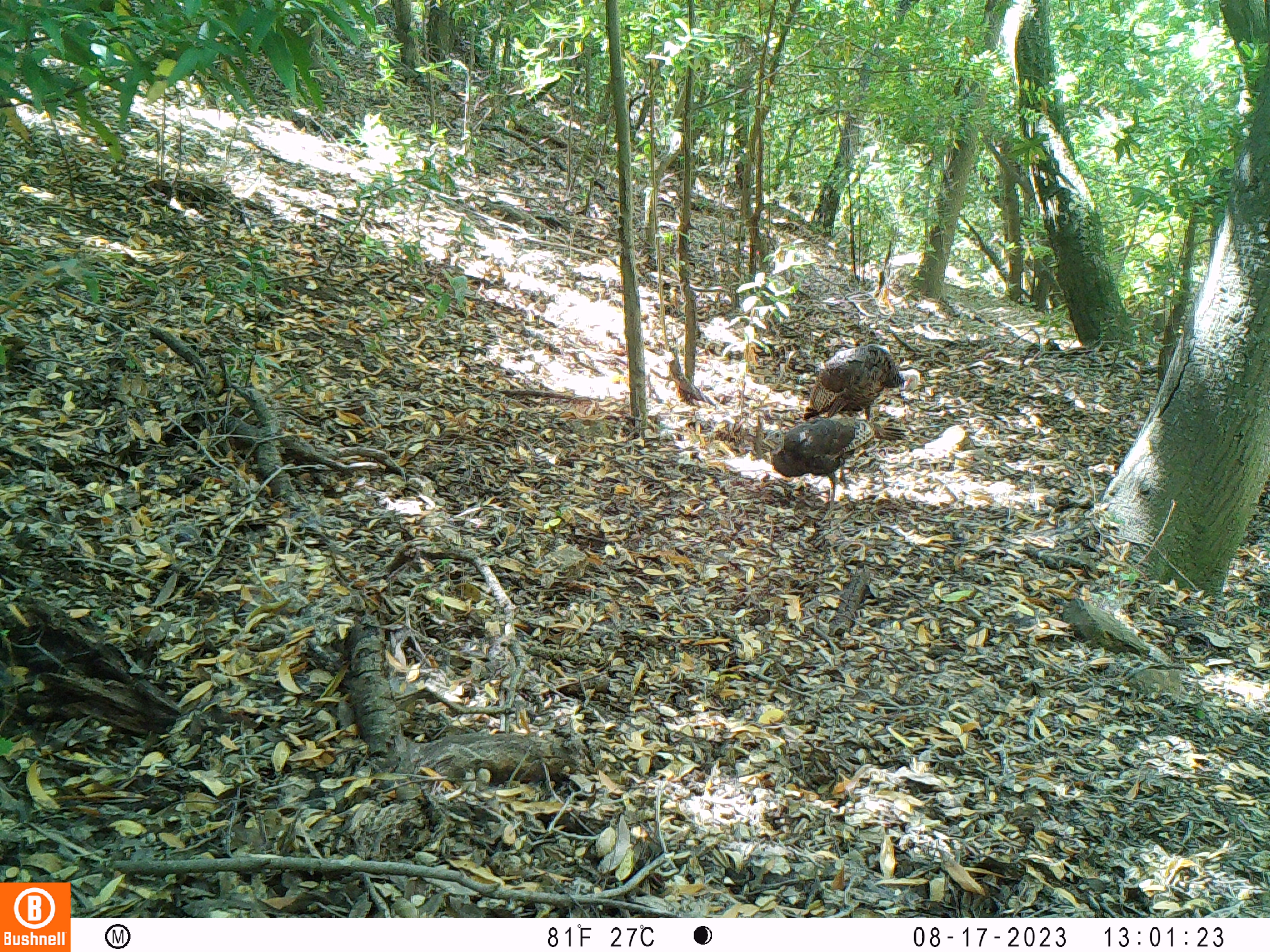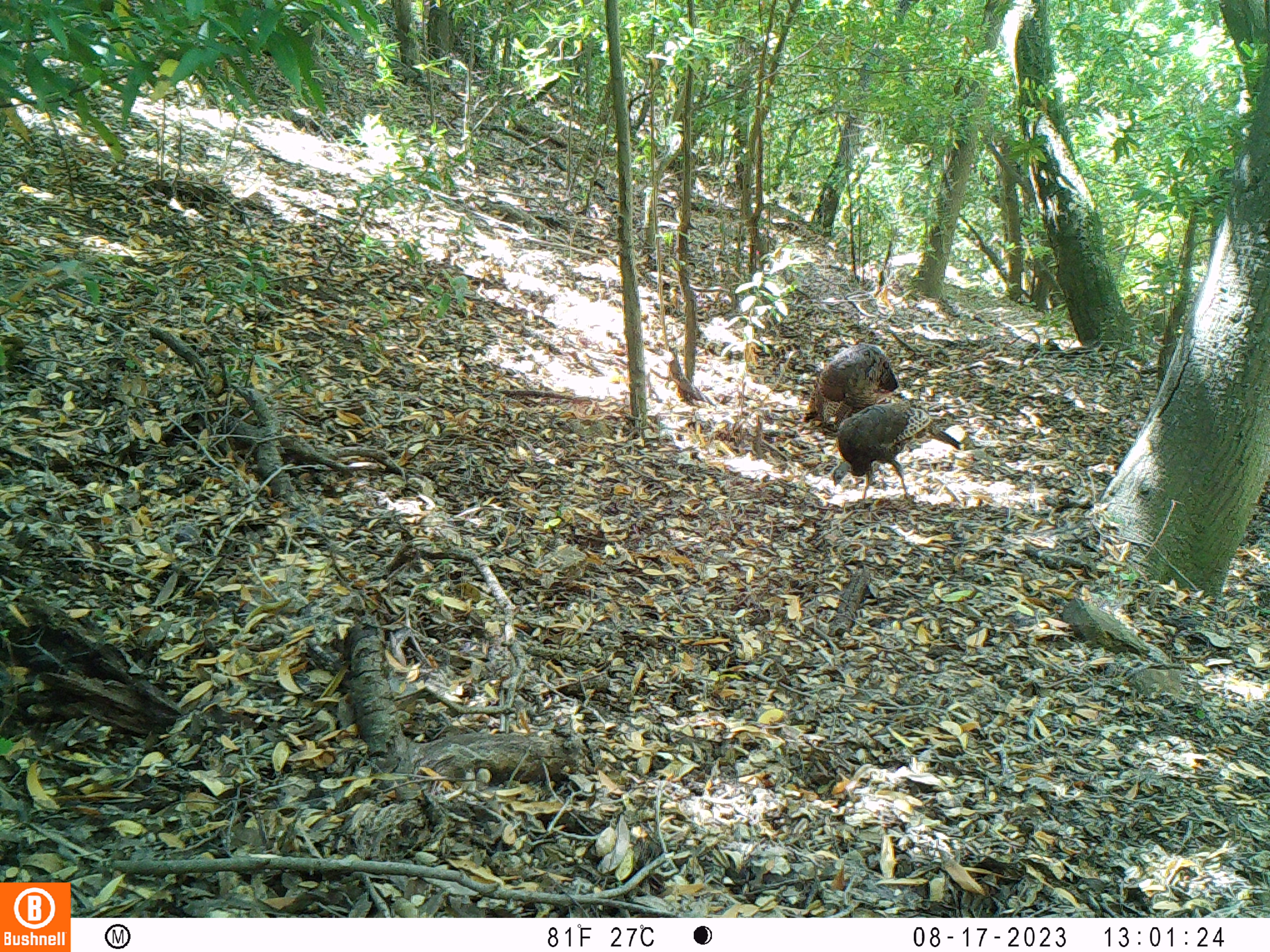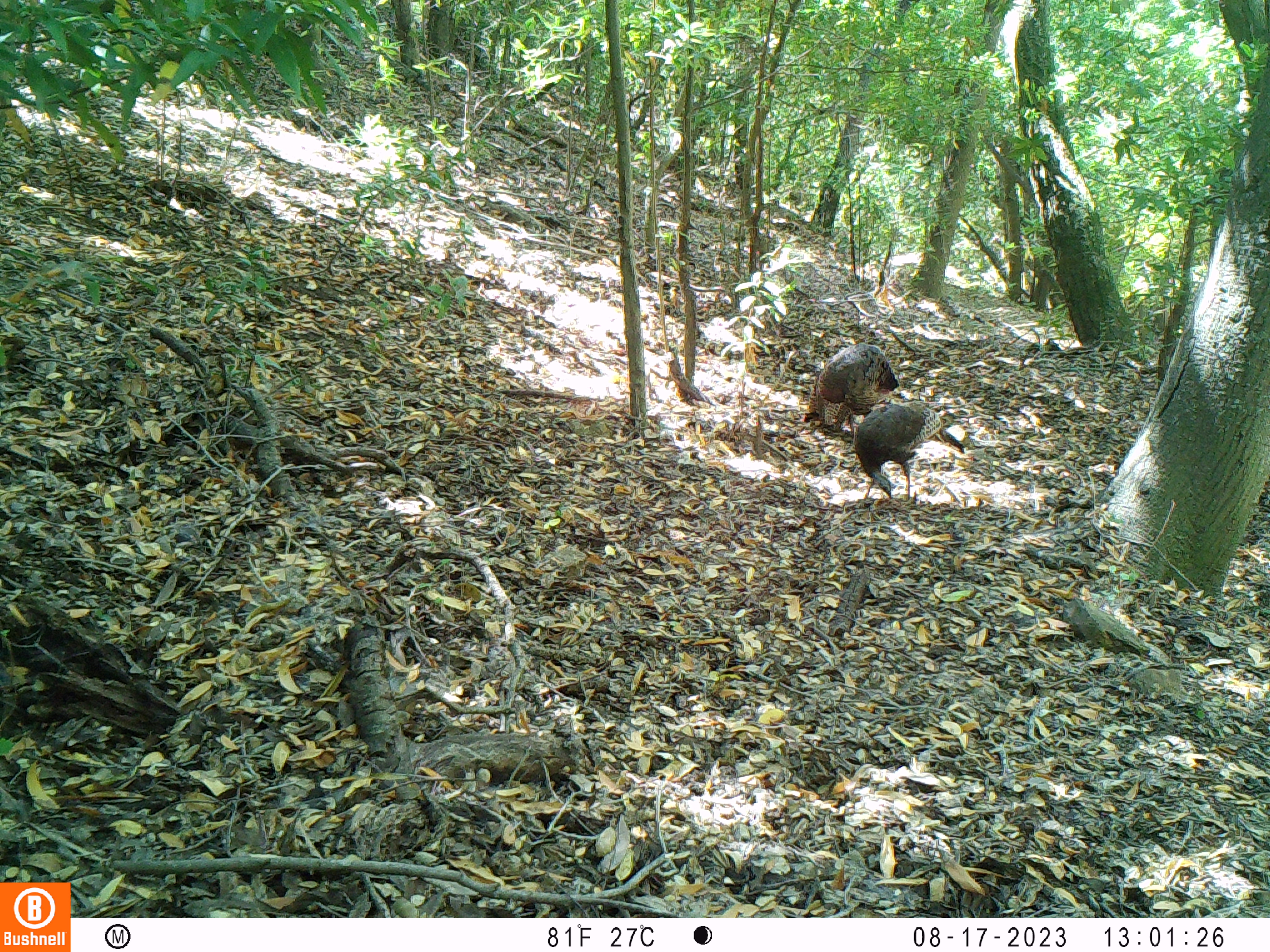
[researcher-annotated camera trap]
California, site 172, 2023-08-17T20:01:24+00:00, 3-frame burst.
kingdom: Animalia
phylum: Chordata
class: Aves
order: Galliformes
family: Phasianidae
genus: Meleagris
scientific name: Meleagris gallopavo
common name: turkey